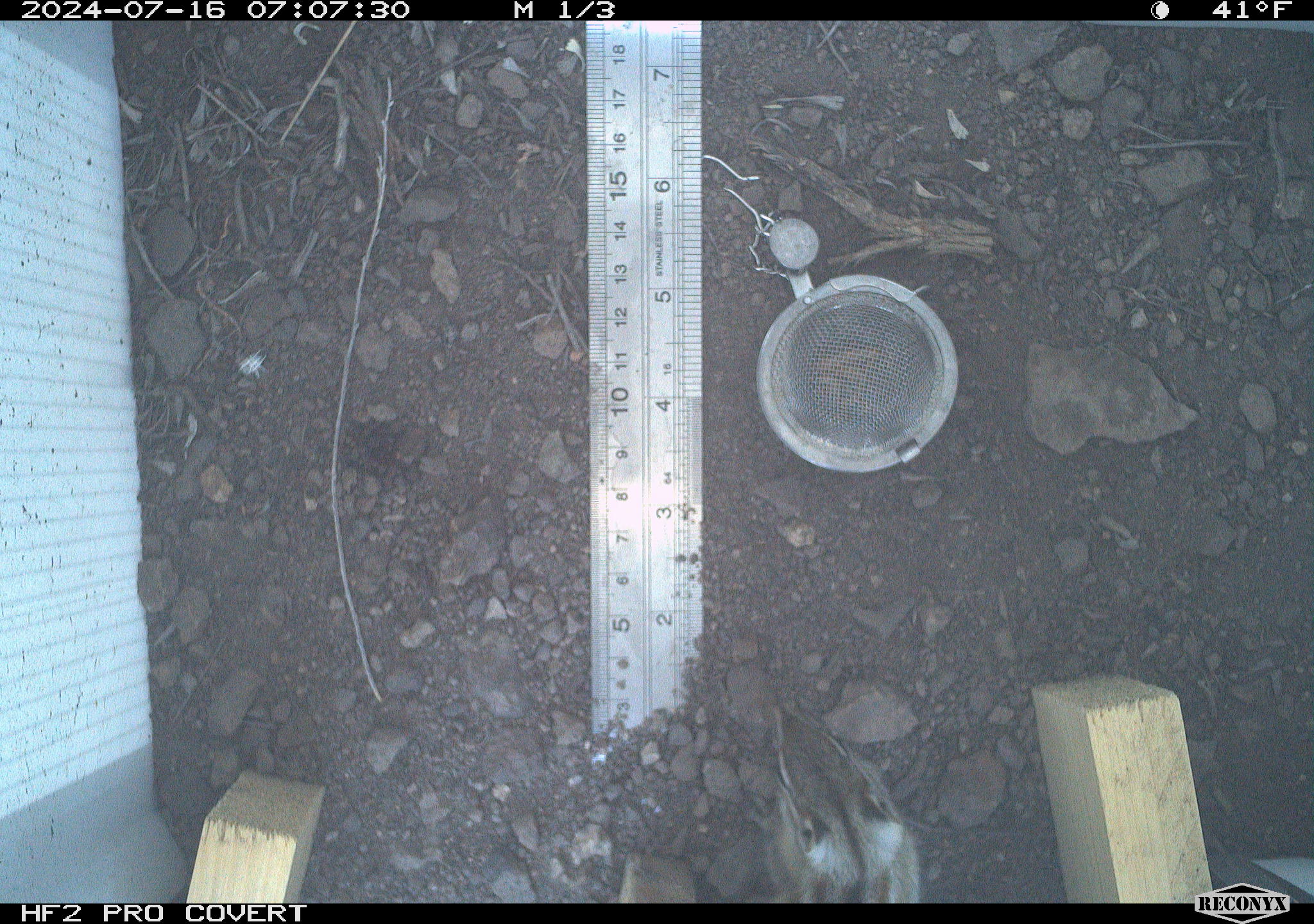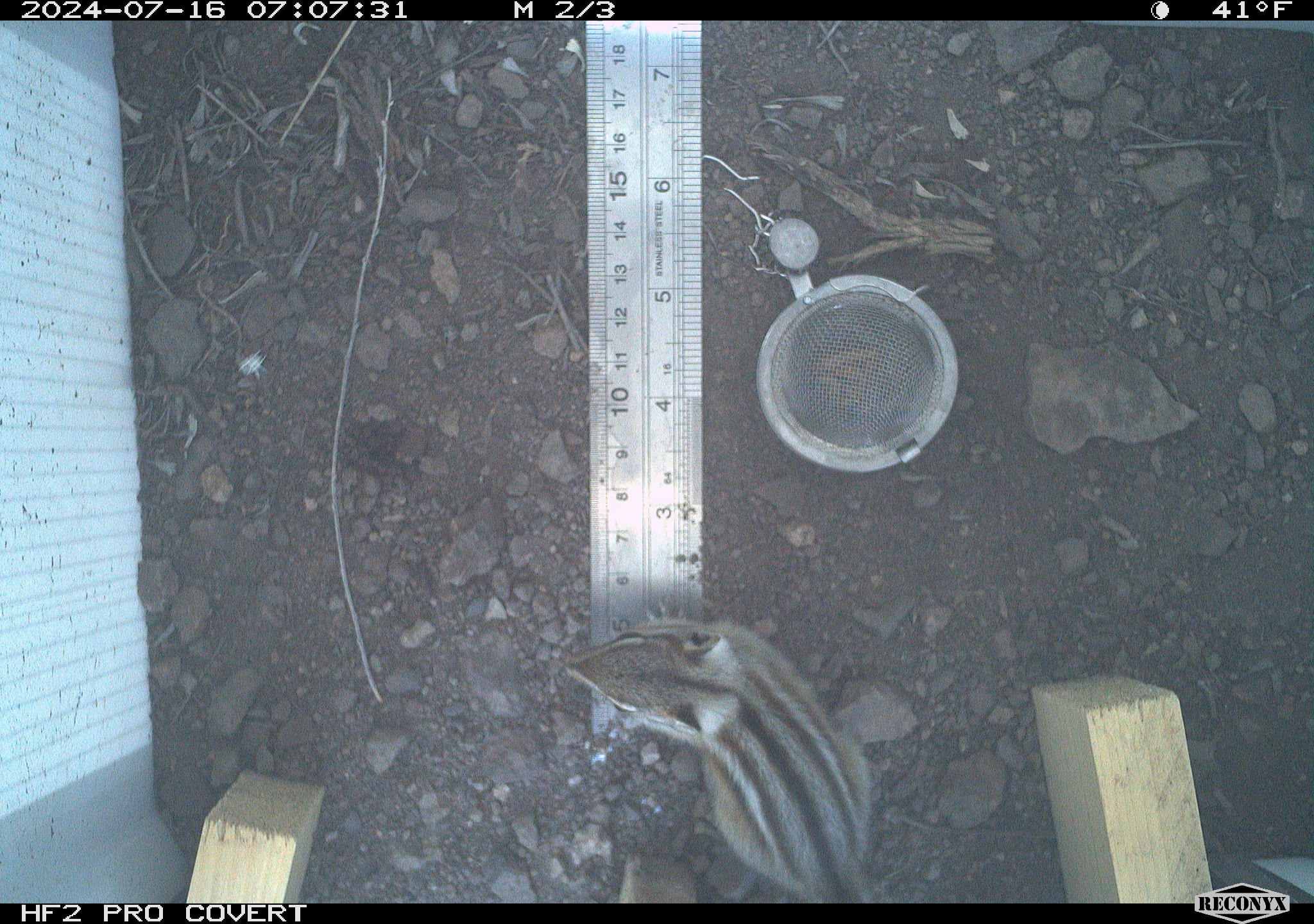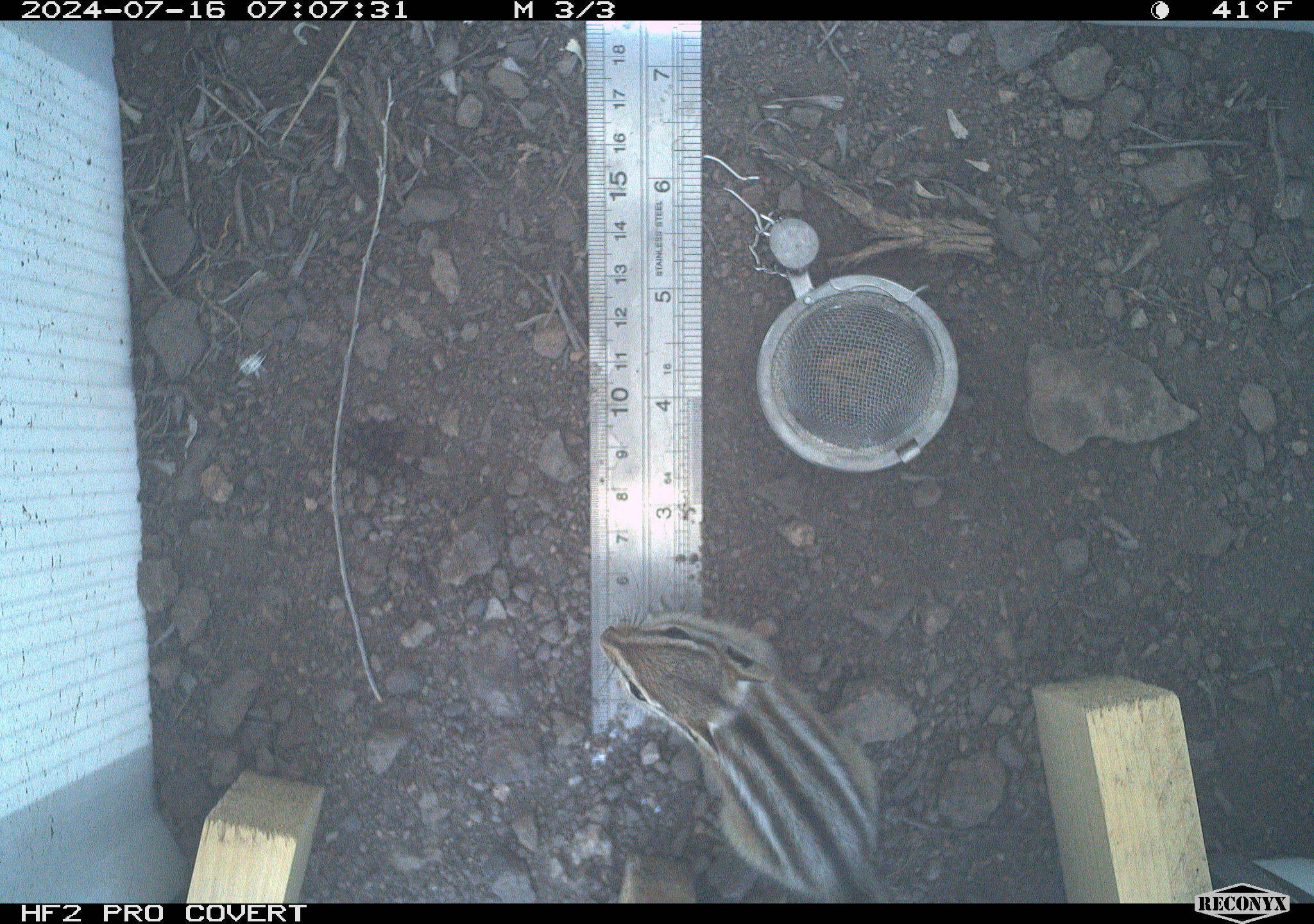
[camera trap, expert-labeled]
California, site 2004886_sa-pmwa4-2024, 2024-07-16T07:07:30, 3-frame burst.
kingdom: Animalia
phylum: Chordata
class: Mammalia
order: Rodentia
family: Sciuridae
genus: Neotamias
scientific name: Neotamias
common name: western chipmunks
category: neotamias species